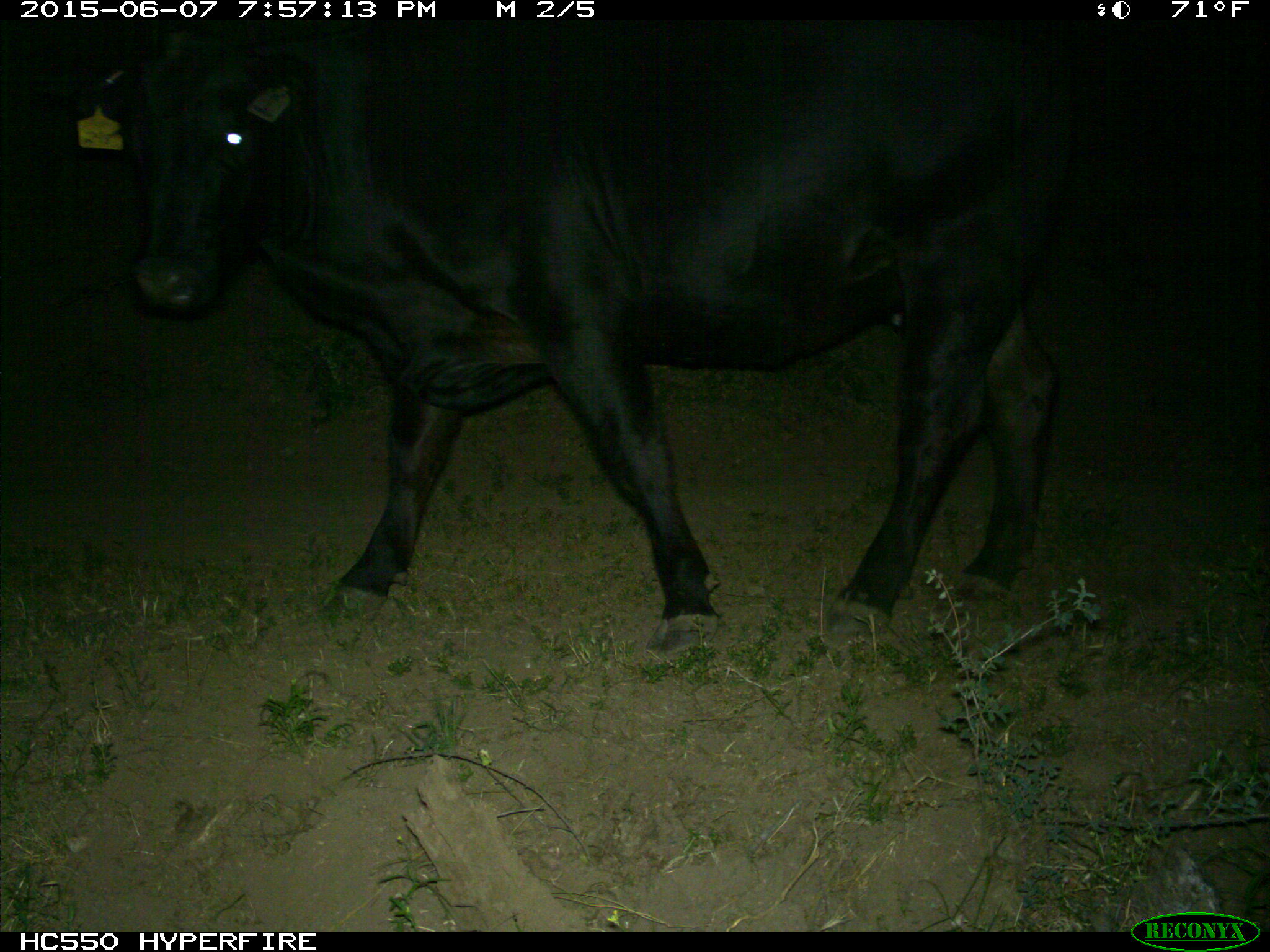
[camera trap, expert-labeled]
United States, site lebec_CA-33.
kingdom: Animalia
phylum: Chordata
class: Mammalia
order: Artiodactyla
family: Bovidae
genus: Bos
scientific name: Bos taurus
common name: domestic cow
Bos taurus (domestic cow).